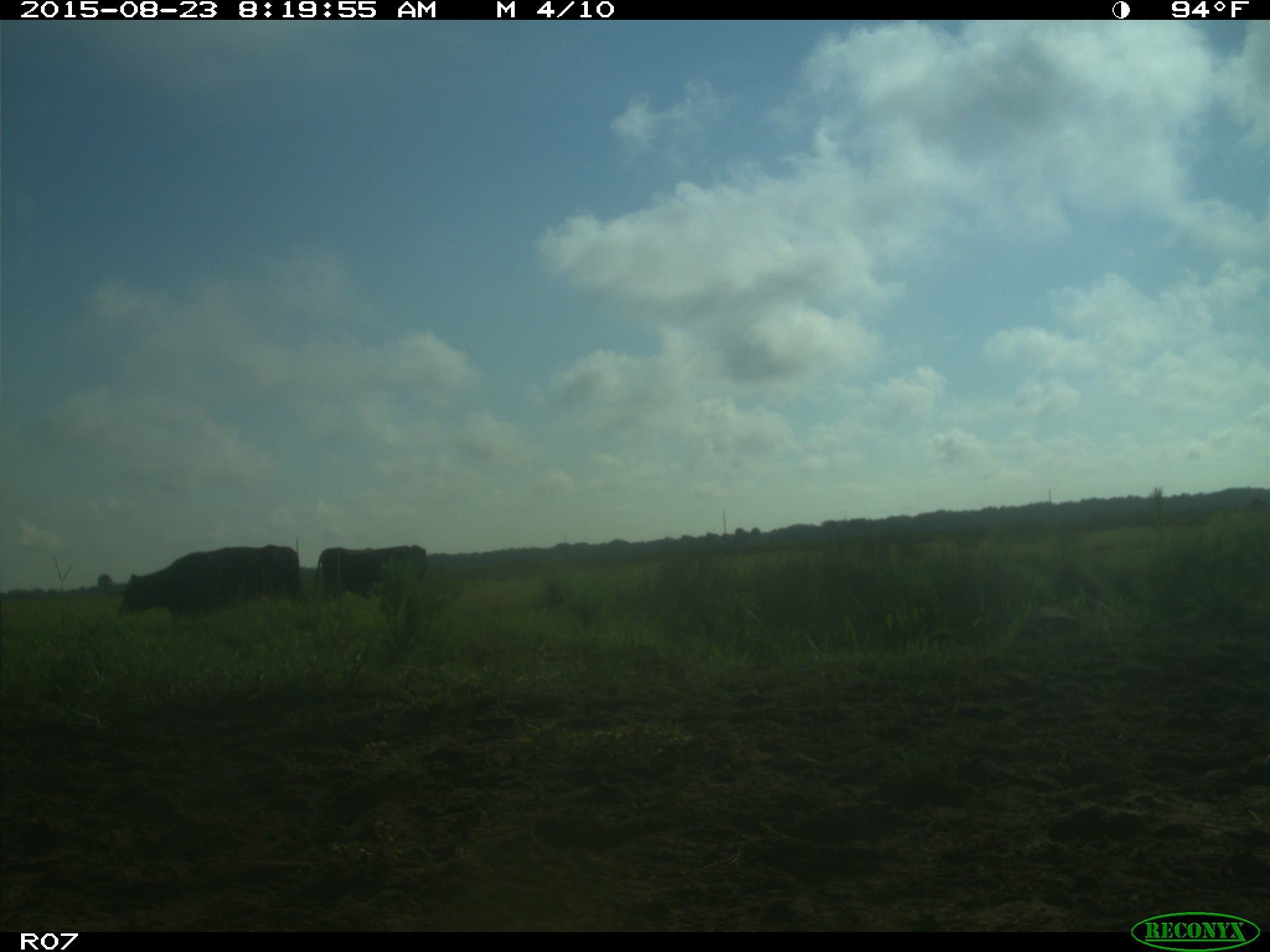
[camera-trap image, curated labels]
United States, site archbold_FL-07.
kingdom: Animalia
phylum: Chordata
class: Mammalia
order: Artiodactyla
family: Bovidae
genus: Bos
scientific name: Bos taurus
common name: domestic cow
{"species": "Bos taurus (domestic cow)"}